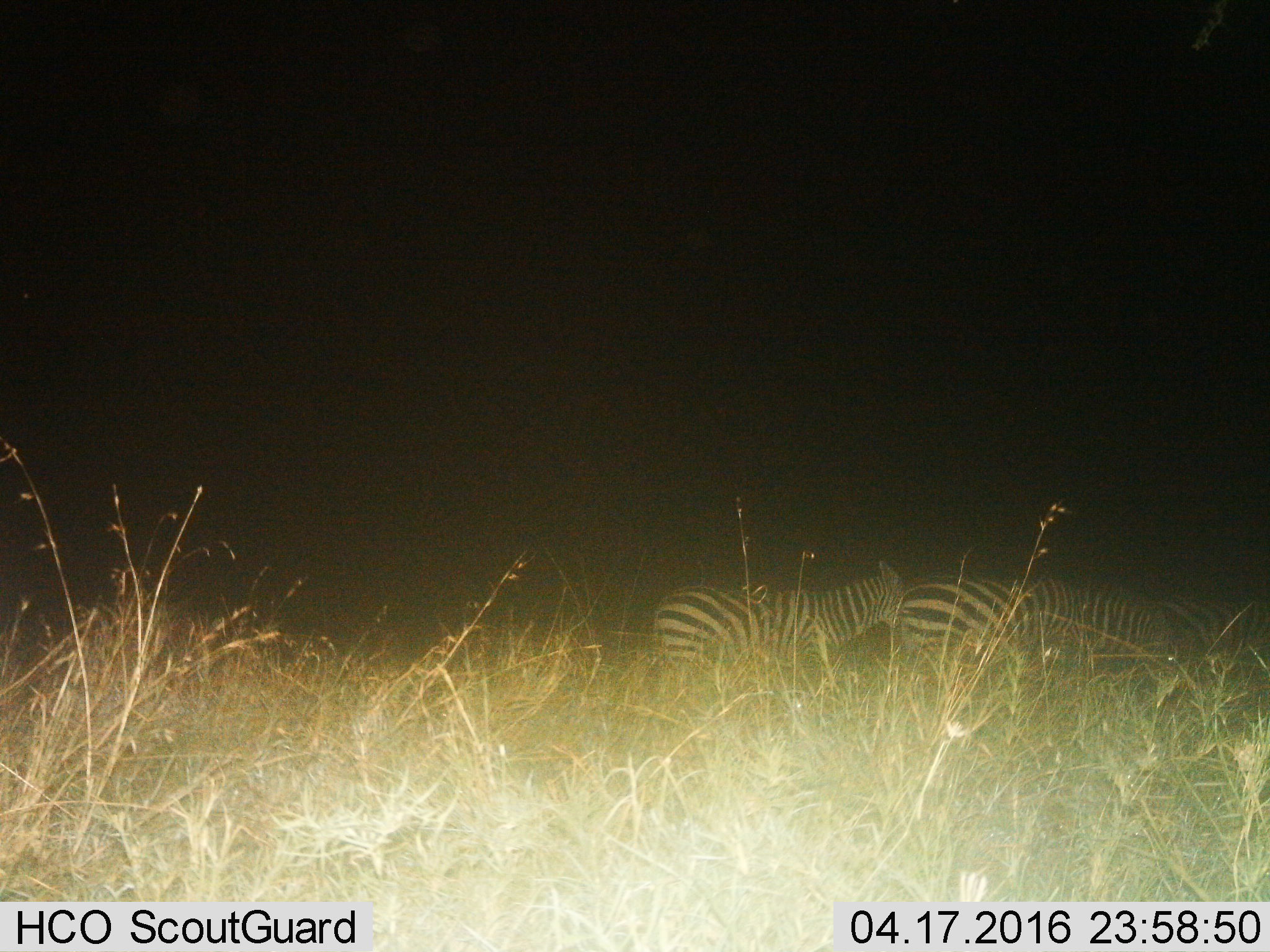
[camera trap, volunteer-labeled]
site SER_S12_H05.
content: unidentified animal